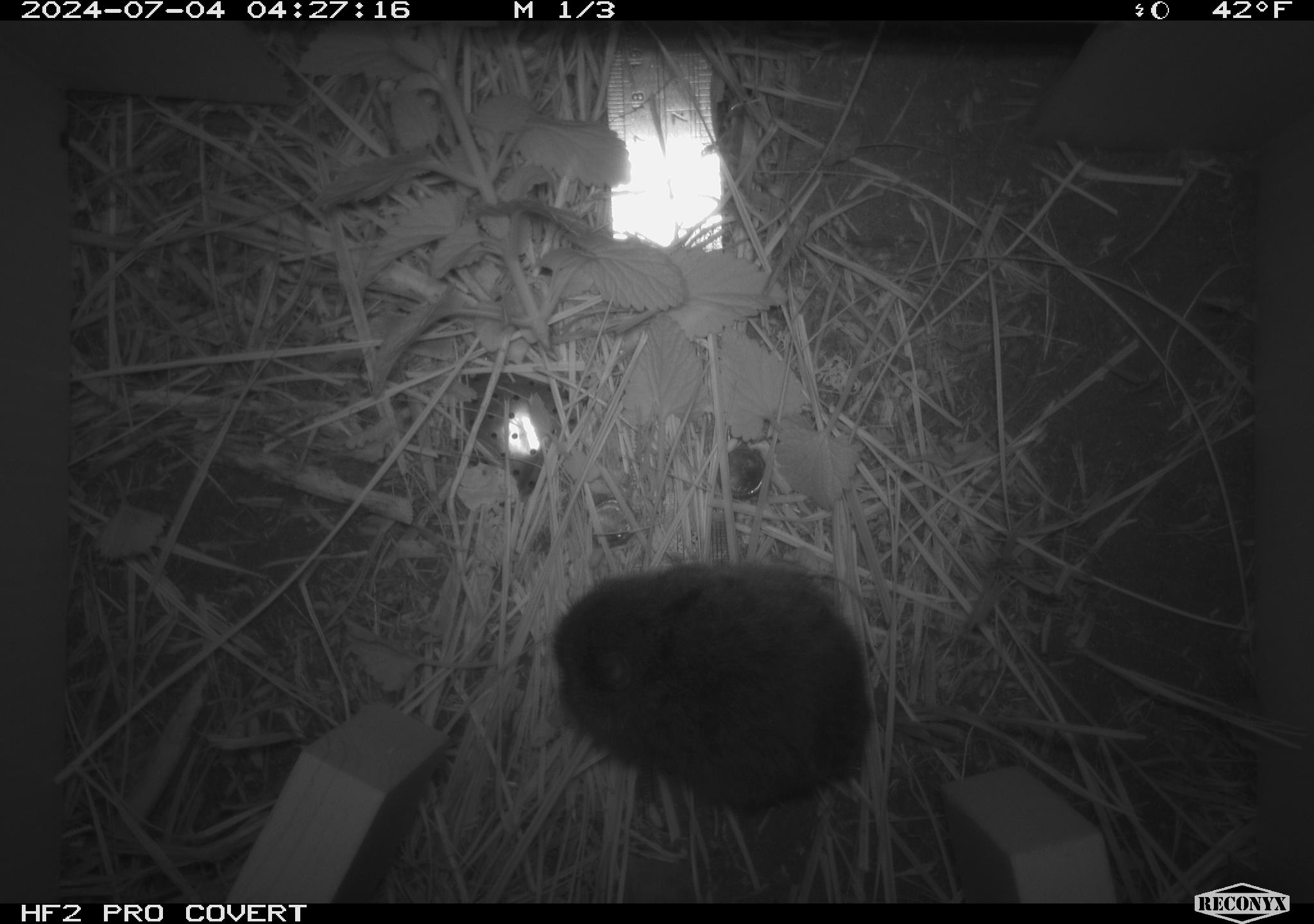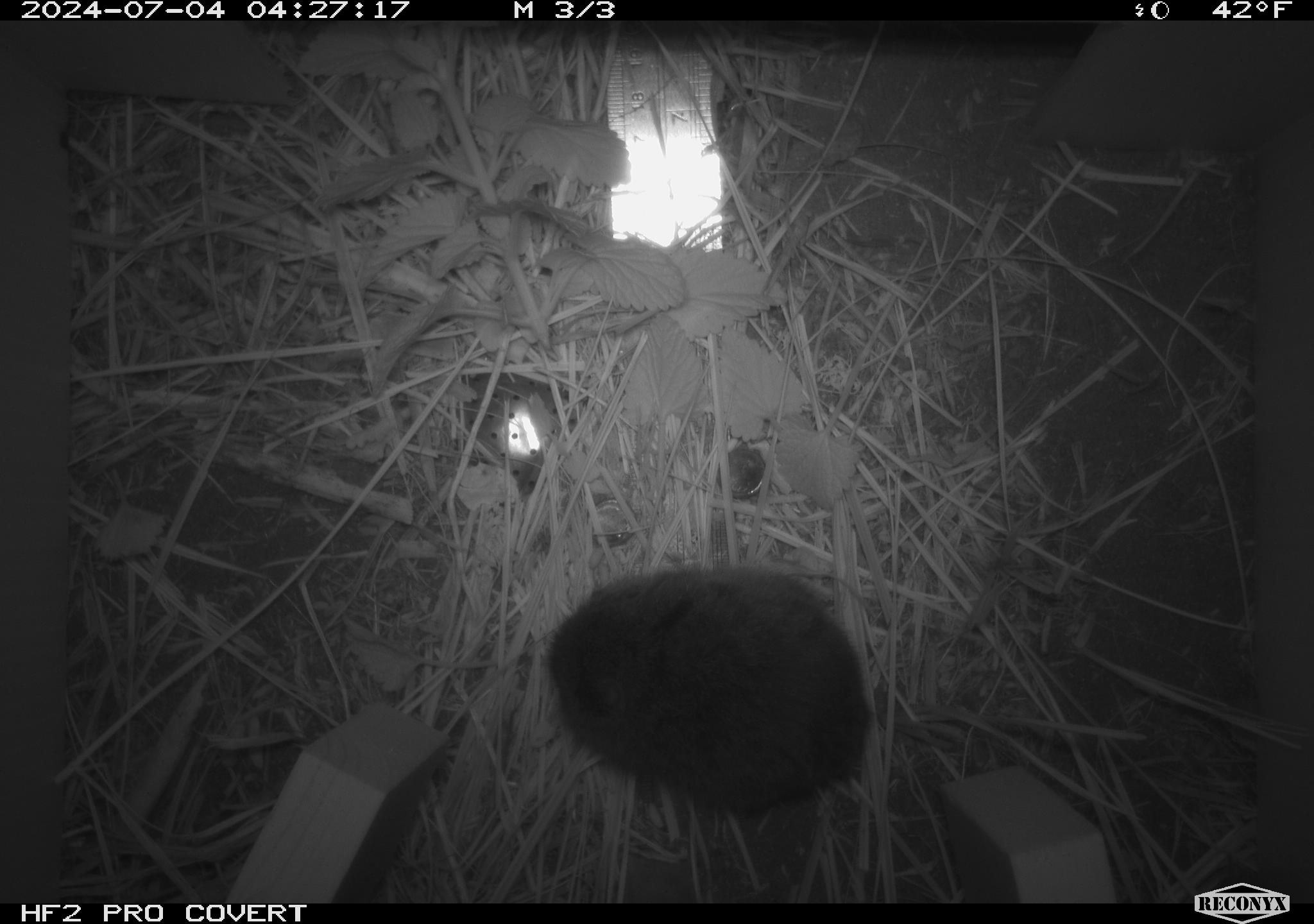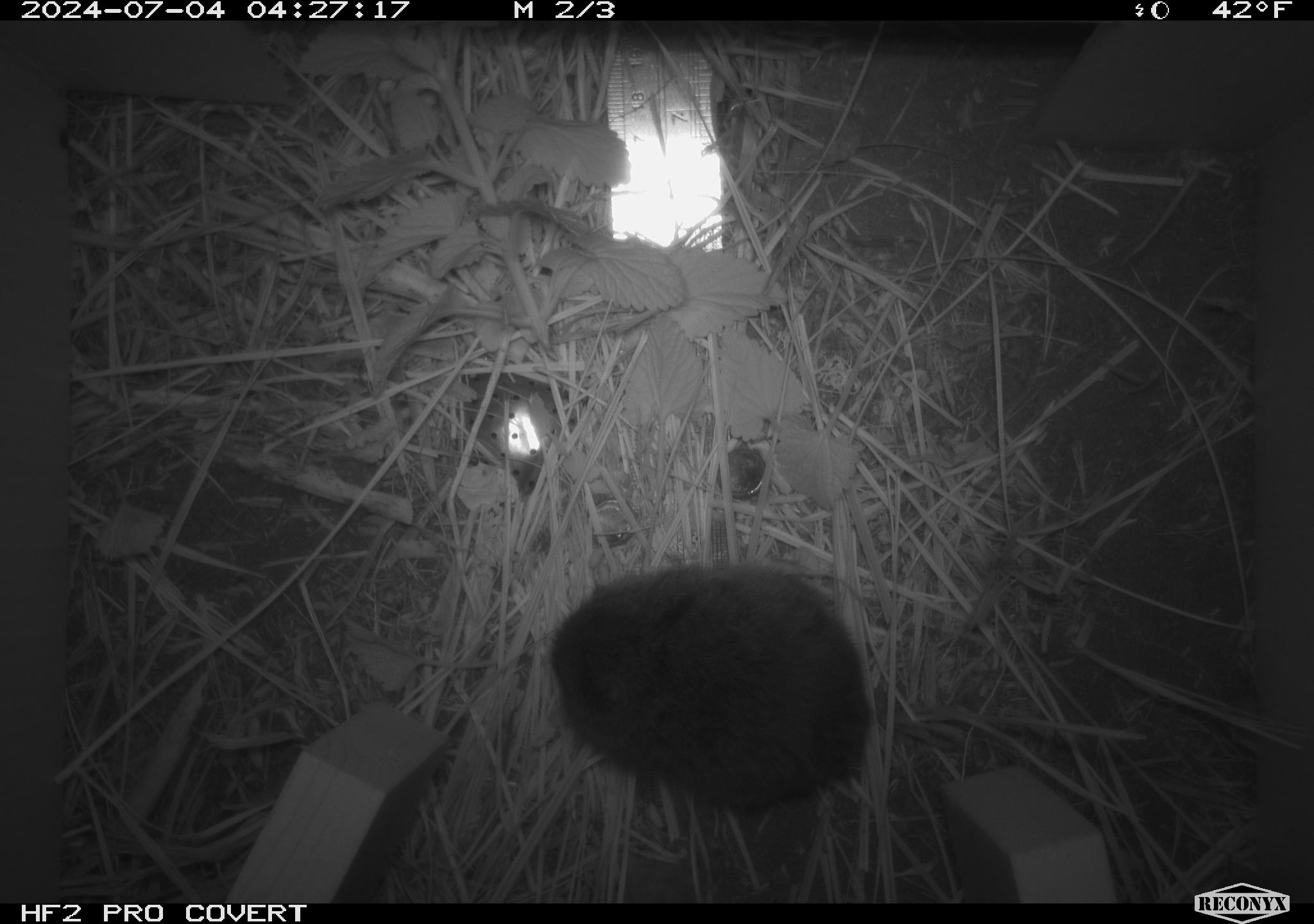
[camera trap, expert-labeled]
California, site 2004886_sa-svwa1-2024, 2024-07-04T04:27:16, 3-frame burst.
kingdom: Animalia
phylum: Chordata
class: Mammalia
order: Rodentia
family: Cricetidae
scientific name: Arvicolinae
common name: voles, lemmings, and muskrats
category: arvicolinae subfamily